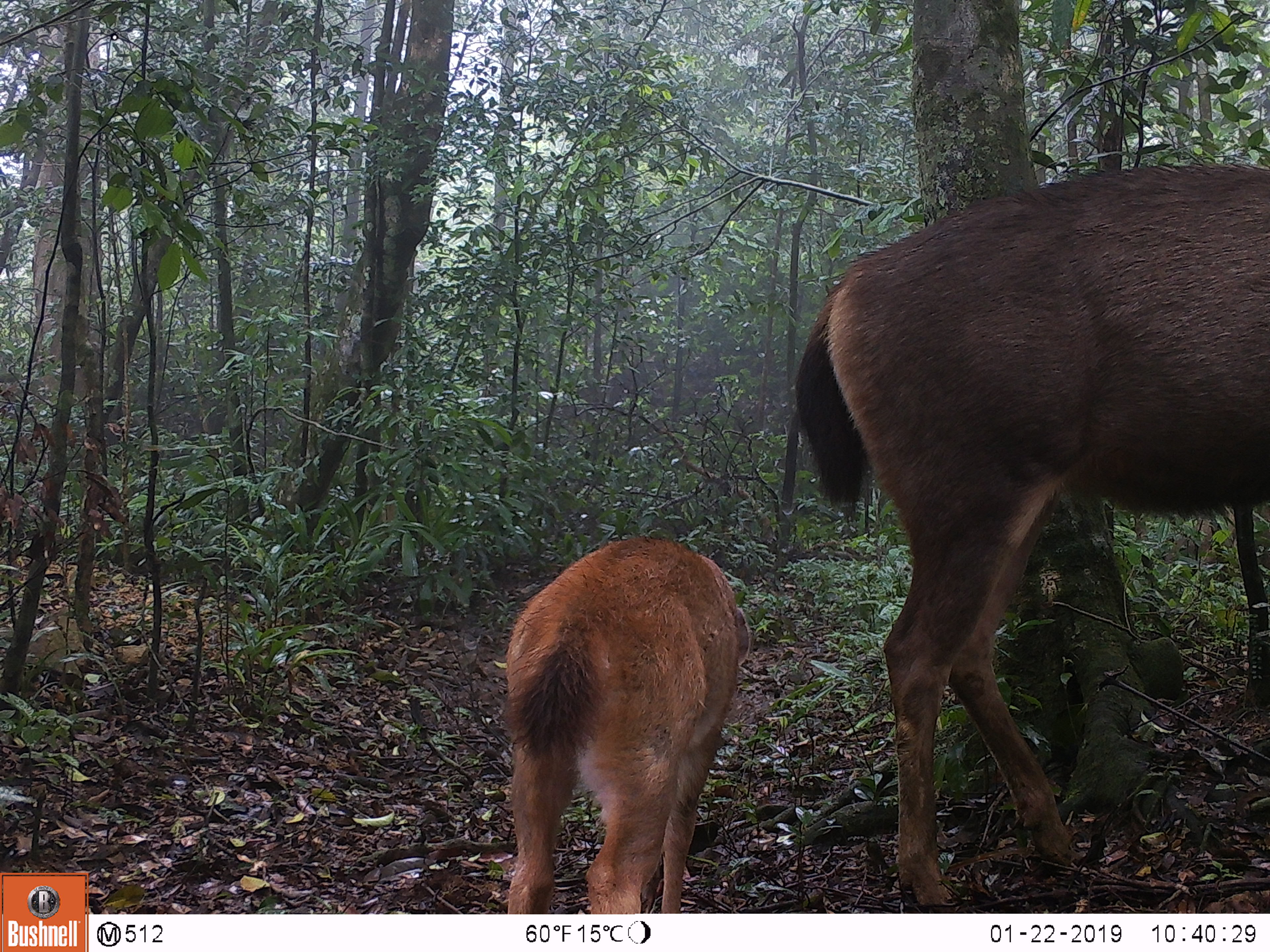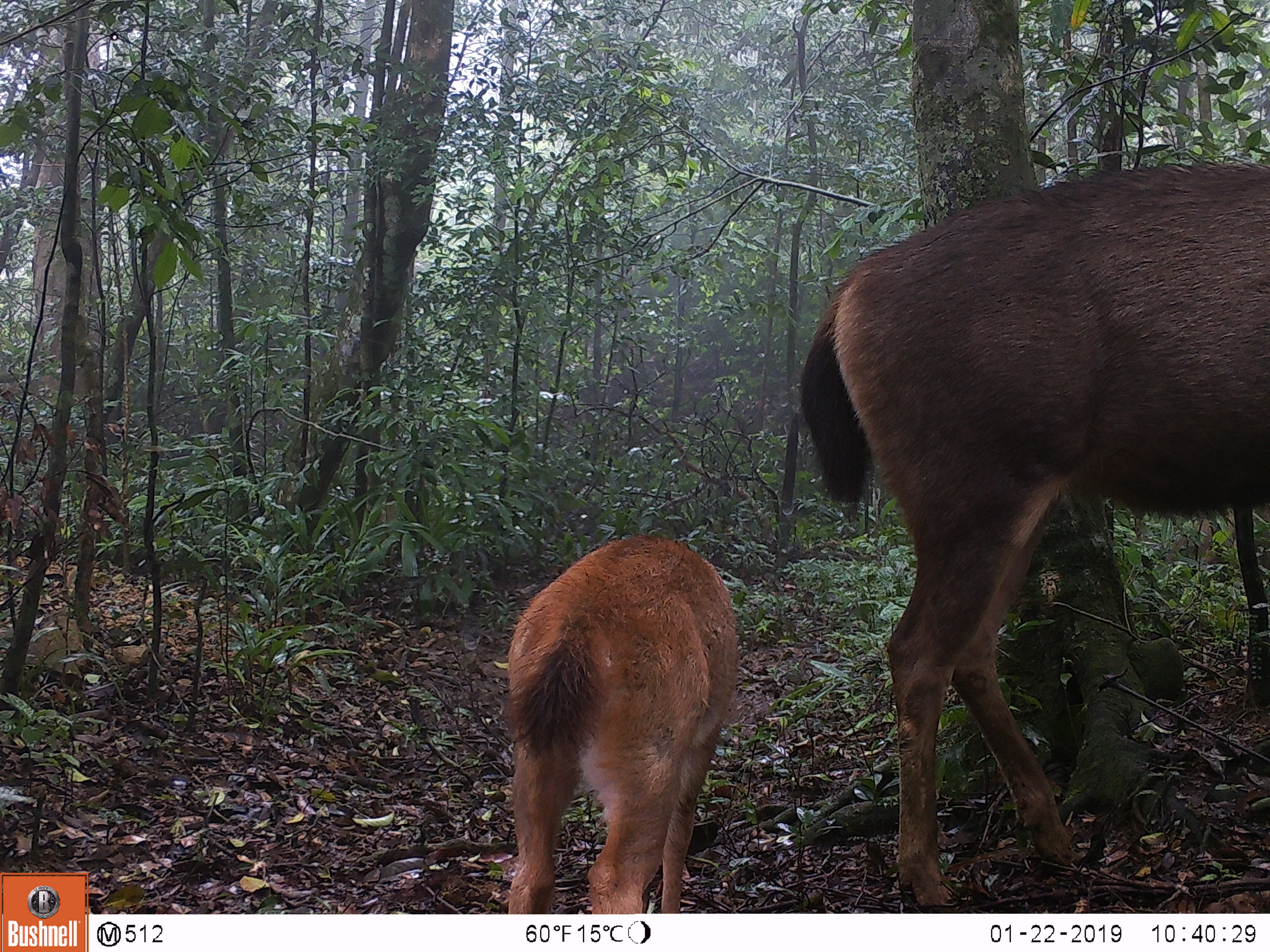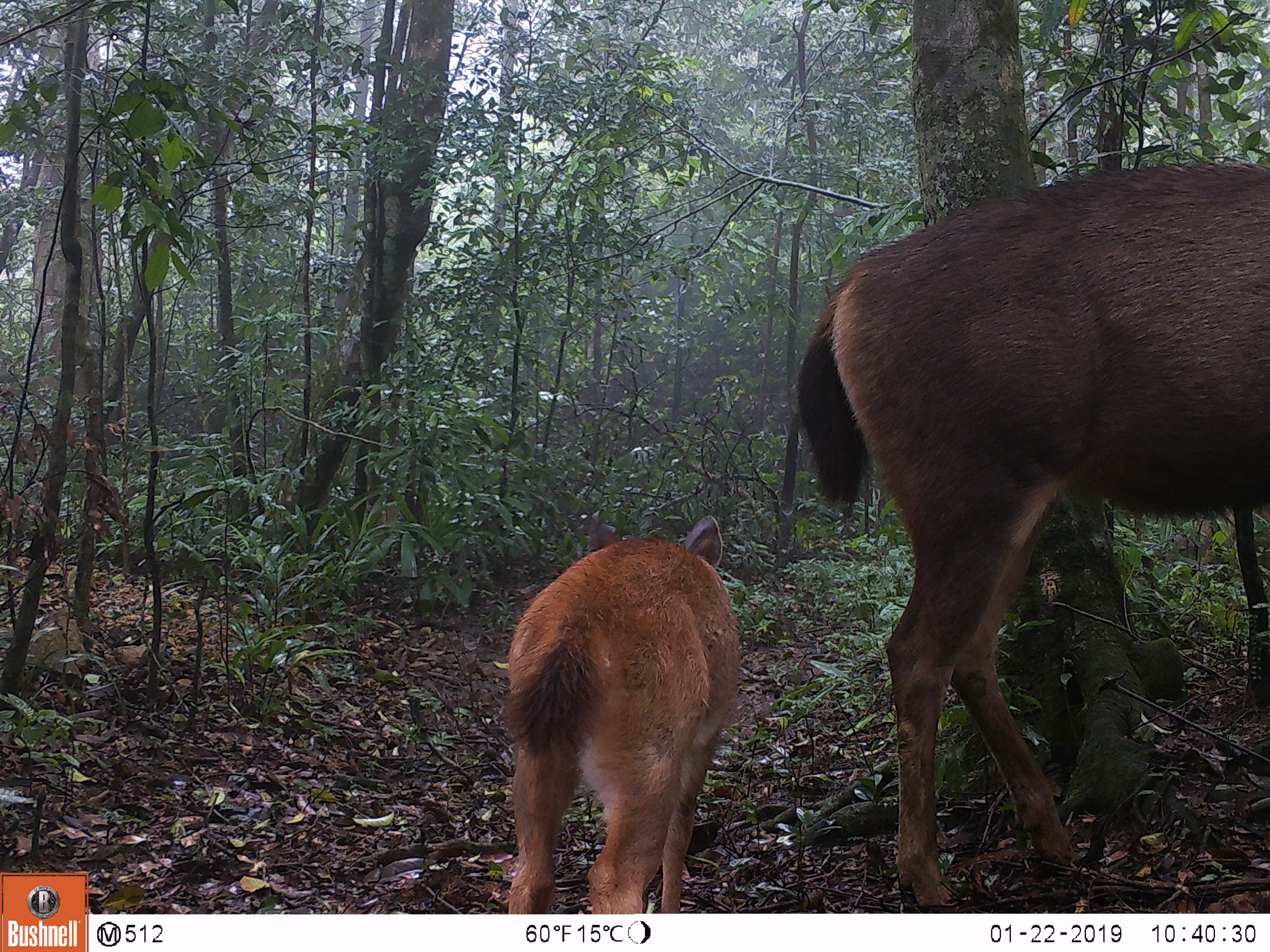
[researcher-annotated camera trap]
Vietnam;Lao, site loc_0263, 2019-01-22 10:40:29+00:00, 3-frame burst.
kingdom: Animalia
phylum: Chordata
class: Mammalia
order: Artiodactyla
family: Cervidae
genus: Rusa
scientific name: Rusa unicolor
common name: sambar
Sambar (Rusa unicolor). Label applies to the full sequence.